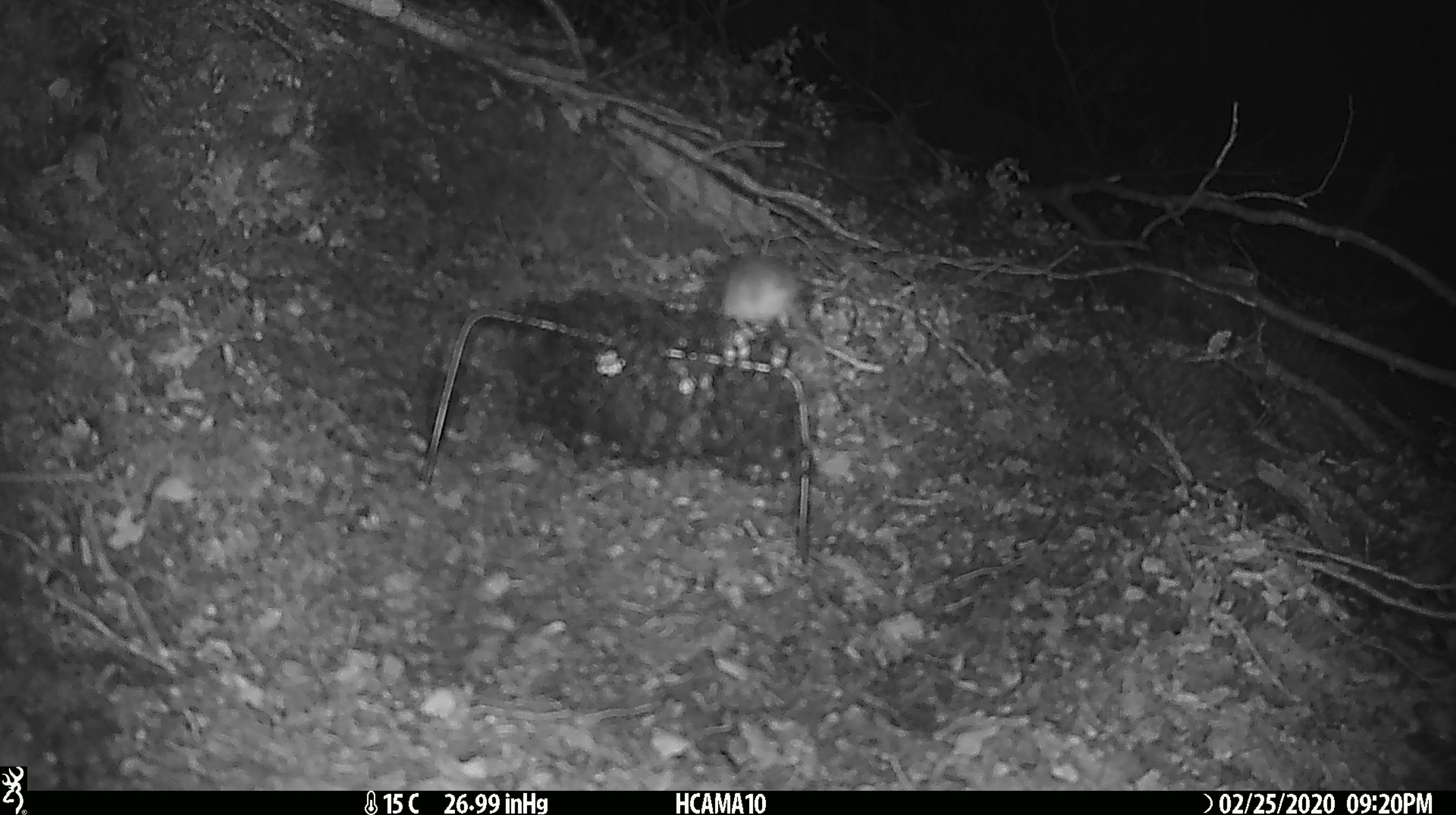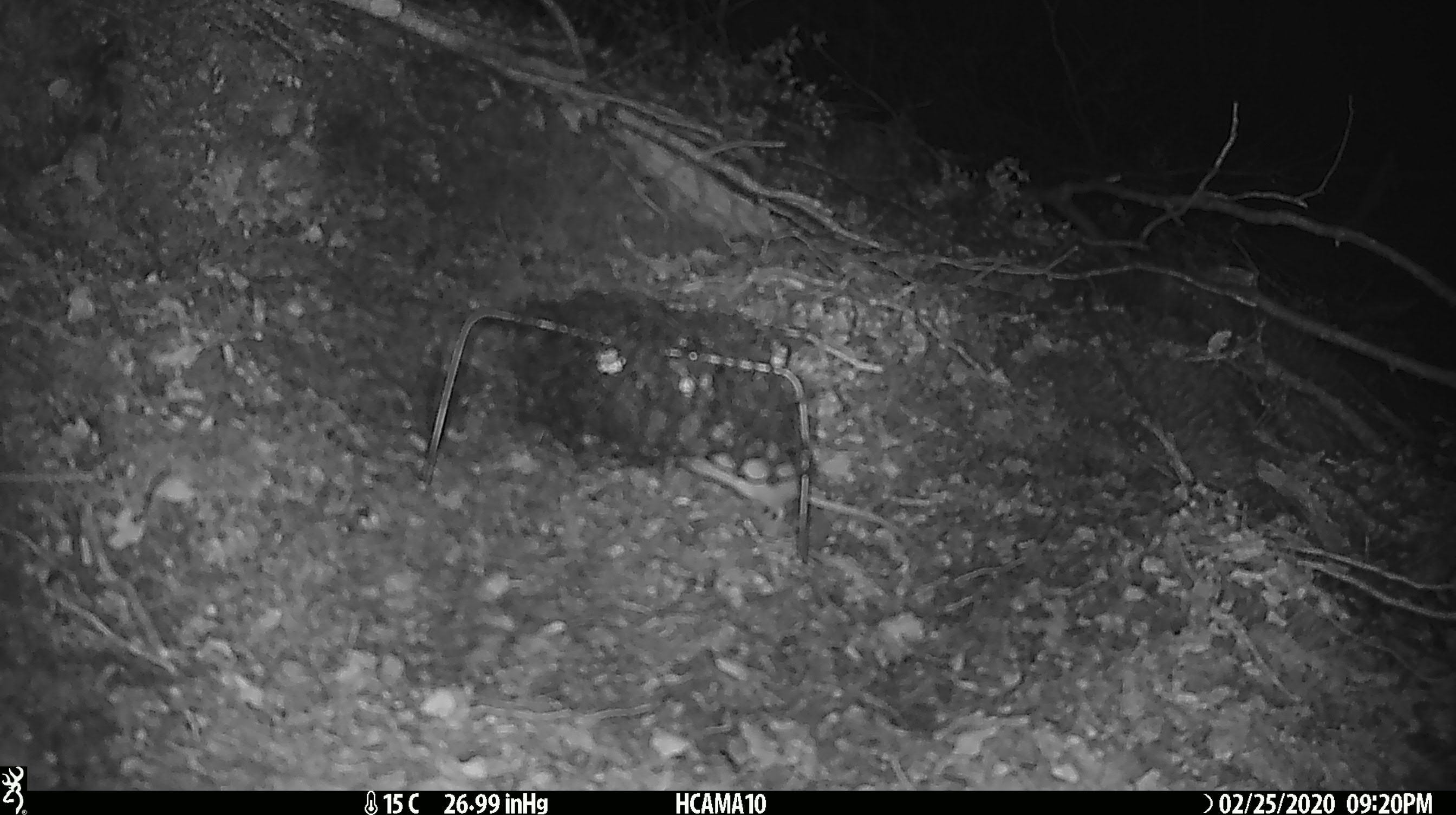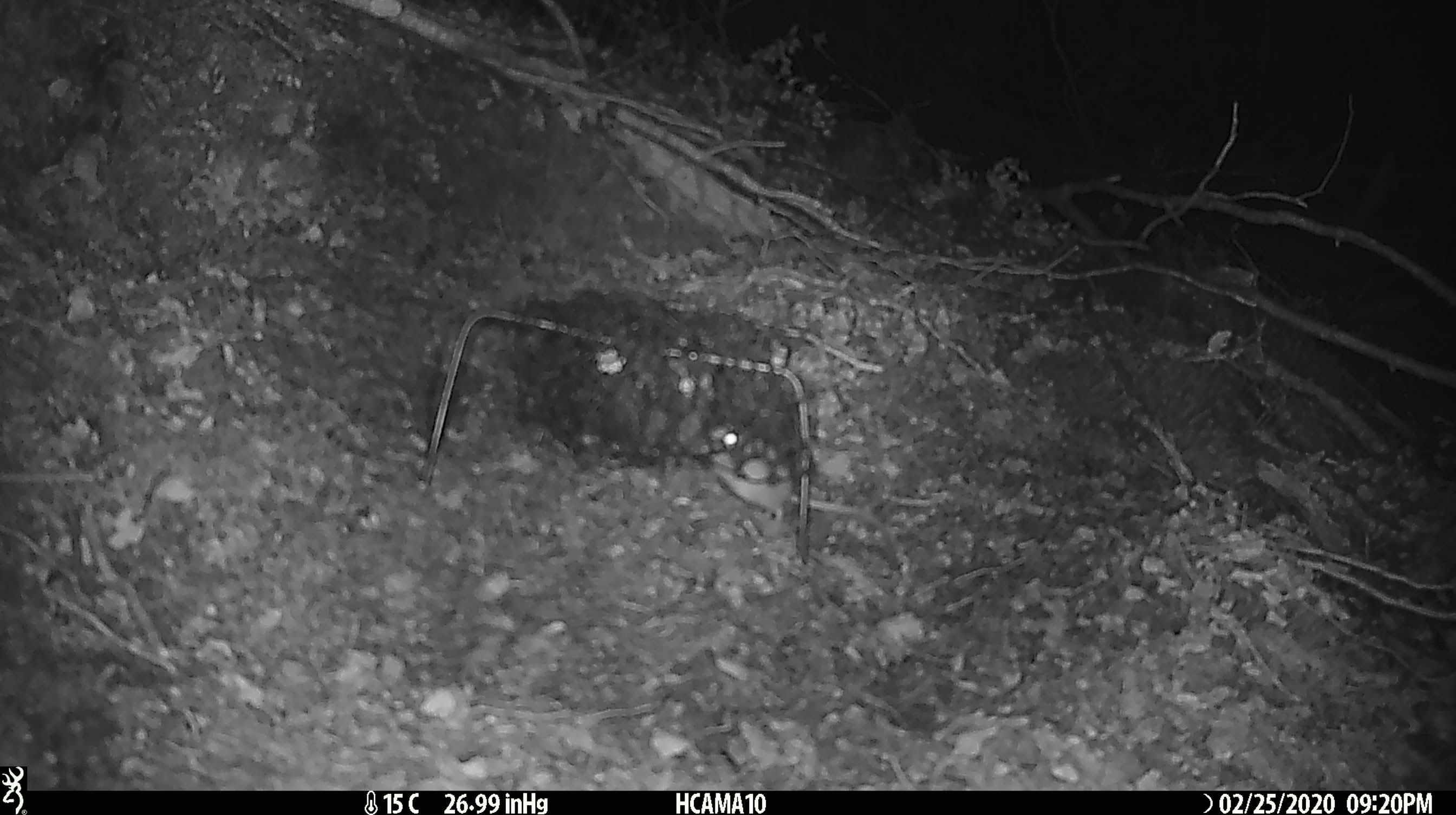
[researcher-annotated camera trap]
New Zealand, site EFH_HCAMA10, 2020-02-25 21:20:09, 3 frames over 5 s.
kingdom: Animalia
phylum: Chordata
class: Mammalia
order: Rodentia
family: Muridae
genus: Mus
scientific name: Mus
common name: mouse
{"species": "mouse (Mus)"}